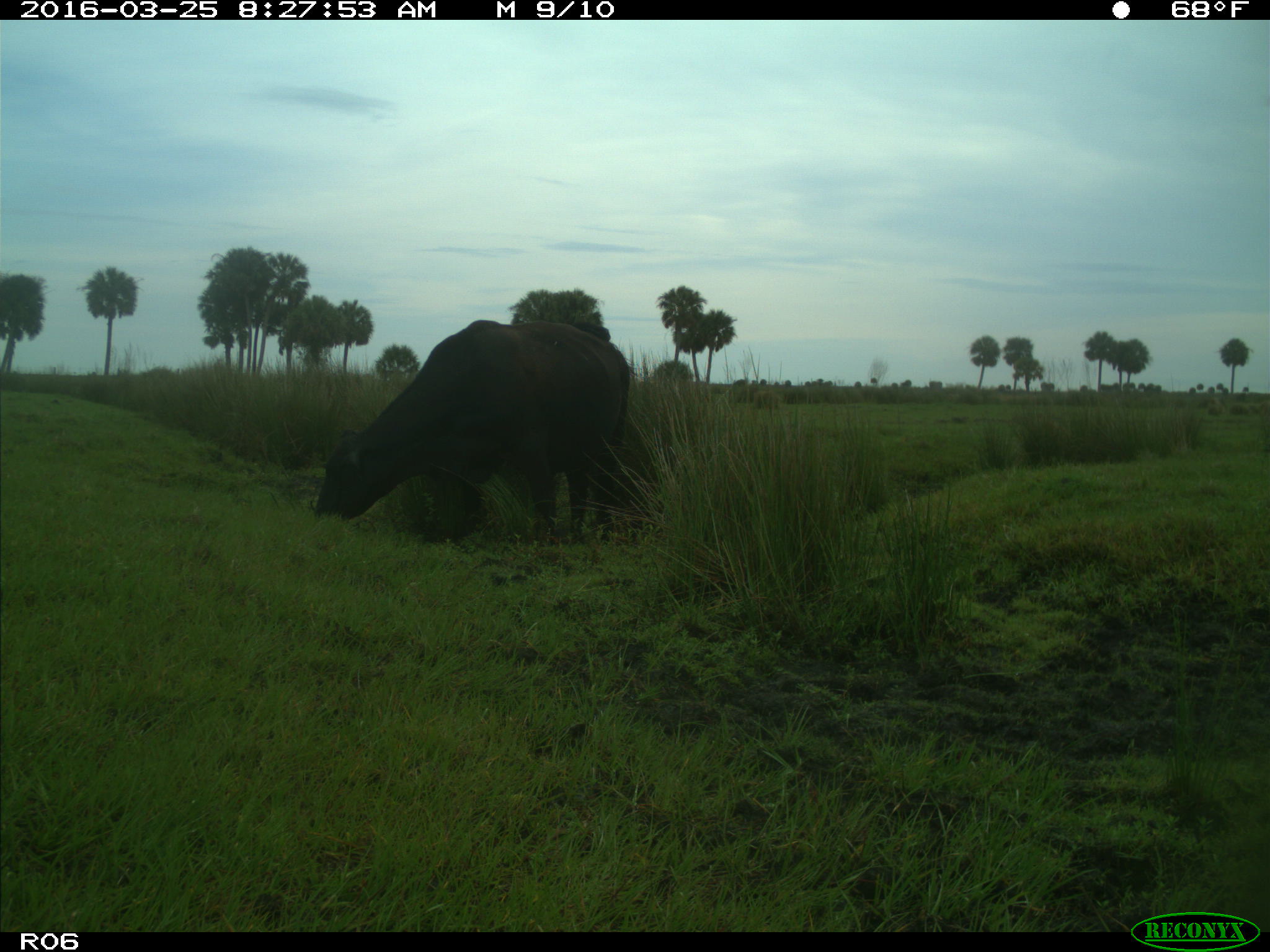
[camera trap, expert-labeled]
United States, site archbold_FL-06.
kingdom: Animalia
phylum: Chordata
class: Mammalia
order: Artiodactyla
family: Bovidae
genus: Bos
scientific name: Bos taurus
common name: domestic cow